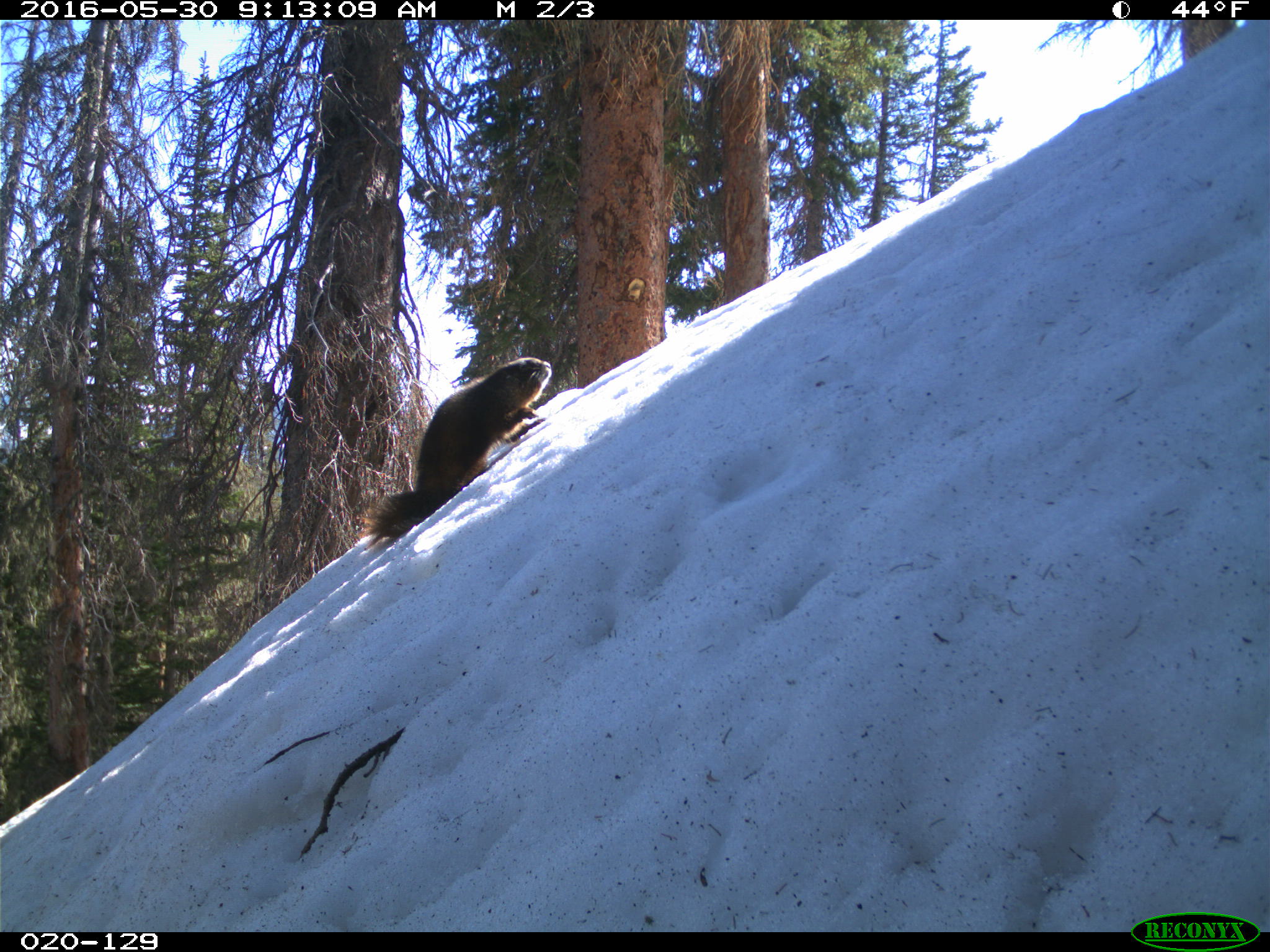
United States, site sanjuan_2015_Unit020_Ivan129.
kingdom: Animalia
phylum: Chordata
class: Mammalia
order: Rodentia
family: Sciuridae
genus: Marmota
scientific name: Marmota flaviventris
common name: yellow-bellied marmot